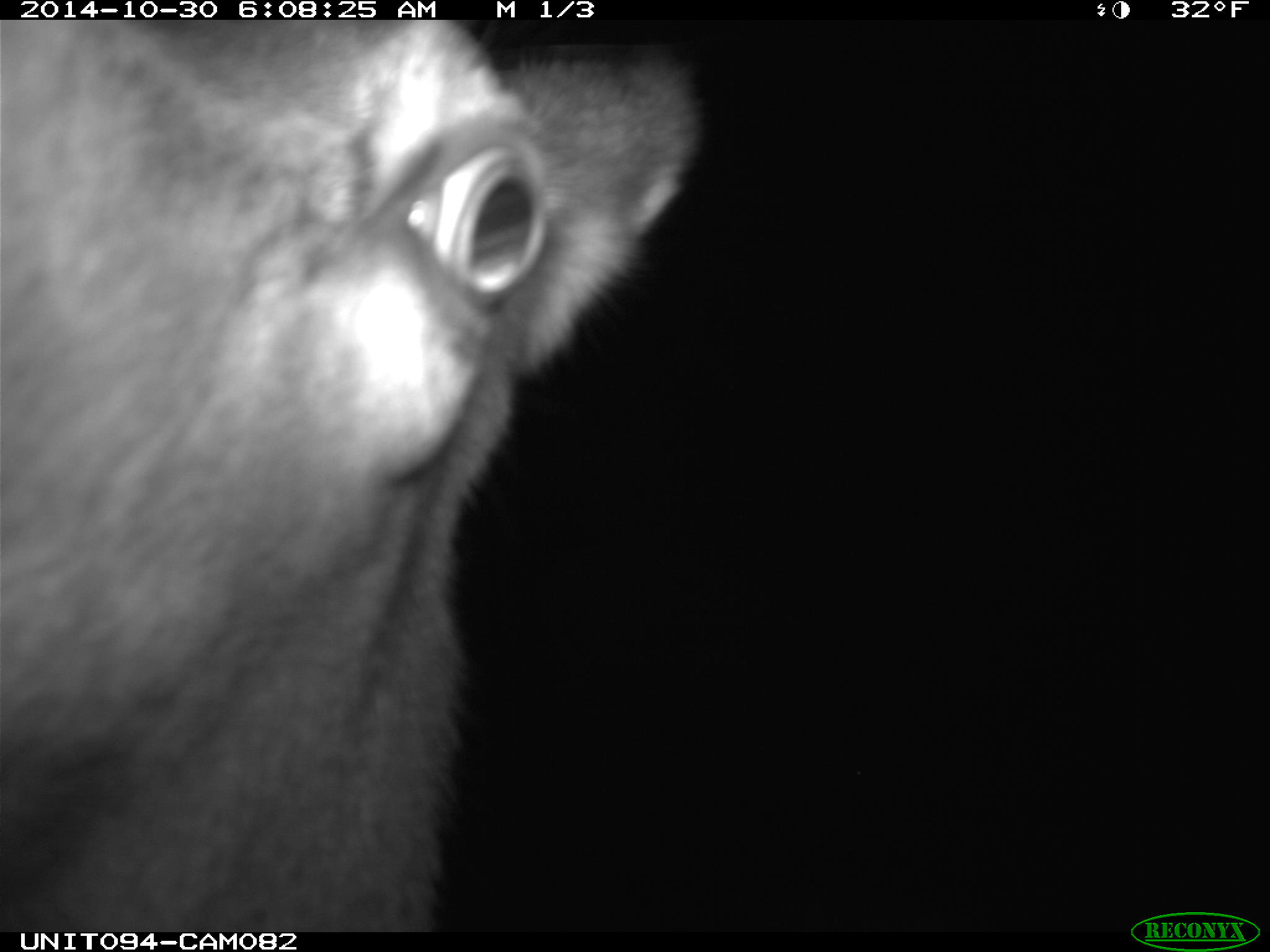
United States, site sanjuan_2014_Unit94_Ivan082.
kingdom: Animalia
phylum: Chordata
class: Mammalia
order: Artiodactyla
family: Cervidae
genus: Cervus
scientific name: Cervus elaphus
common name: red deer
Cervus elaphus (red deer).